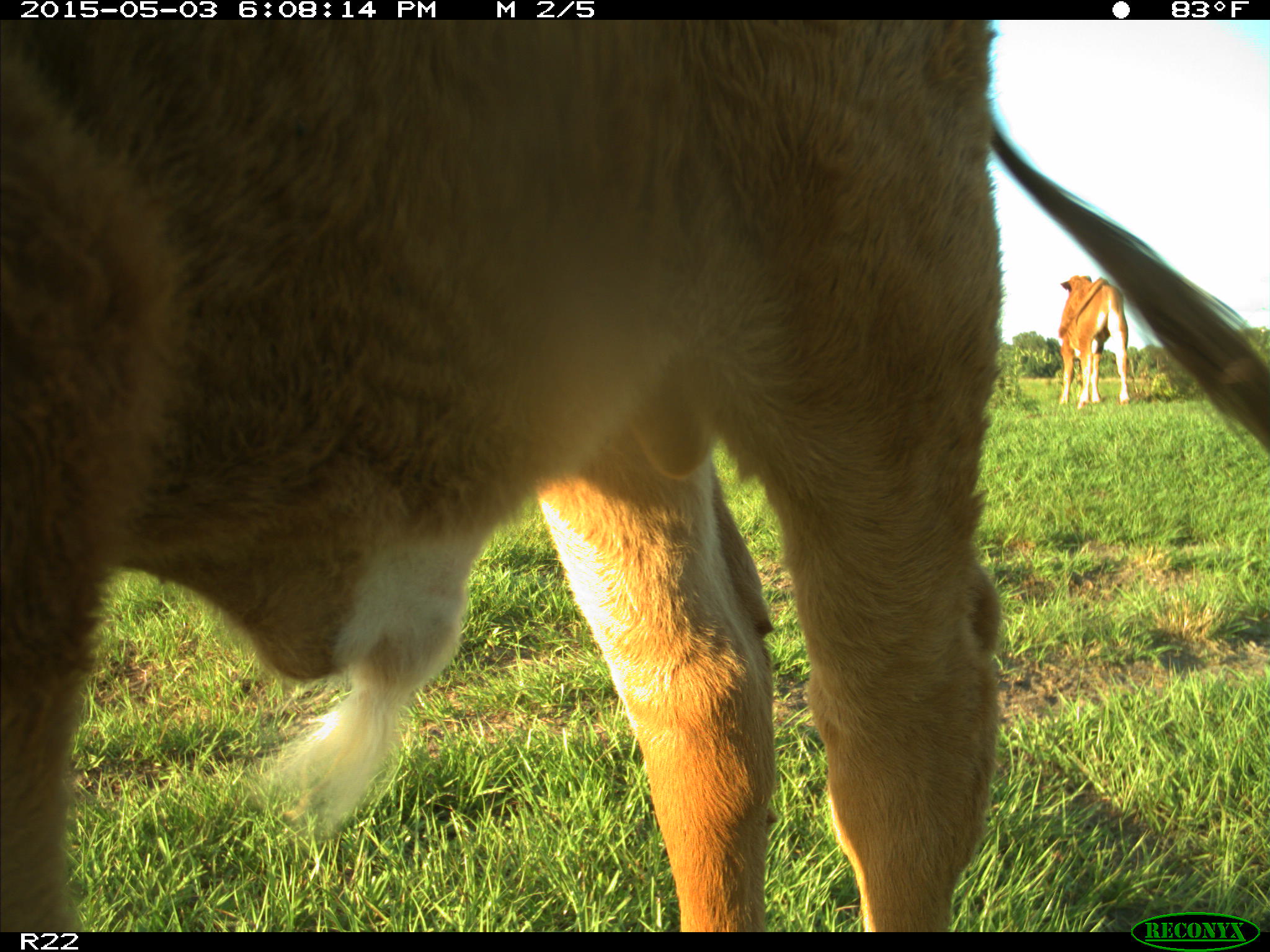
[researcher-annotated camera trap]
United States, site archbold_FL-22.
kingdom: Animalia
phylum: Chordata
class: Mammalia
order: Artiodactyla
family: Bovidae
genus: Bos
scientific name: Bos taurus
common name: domestic cow